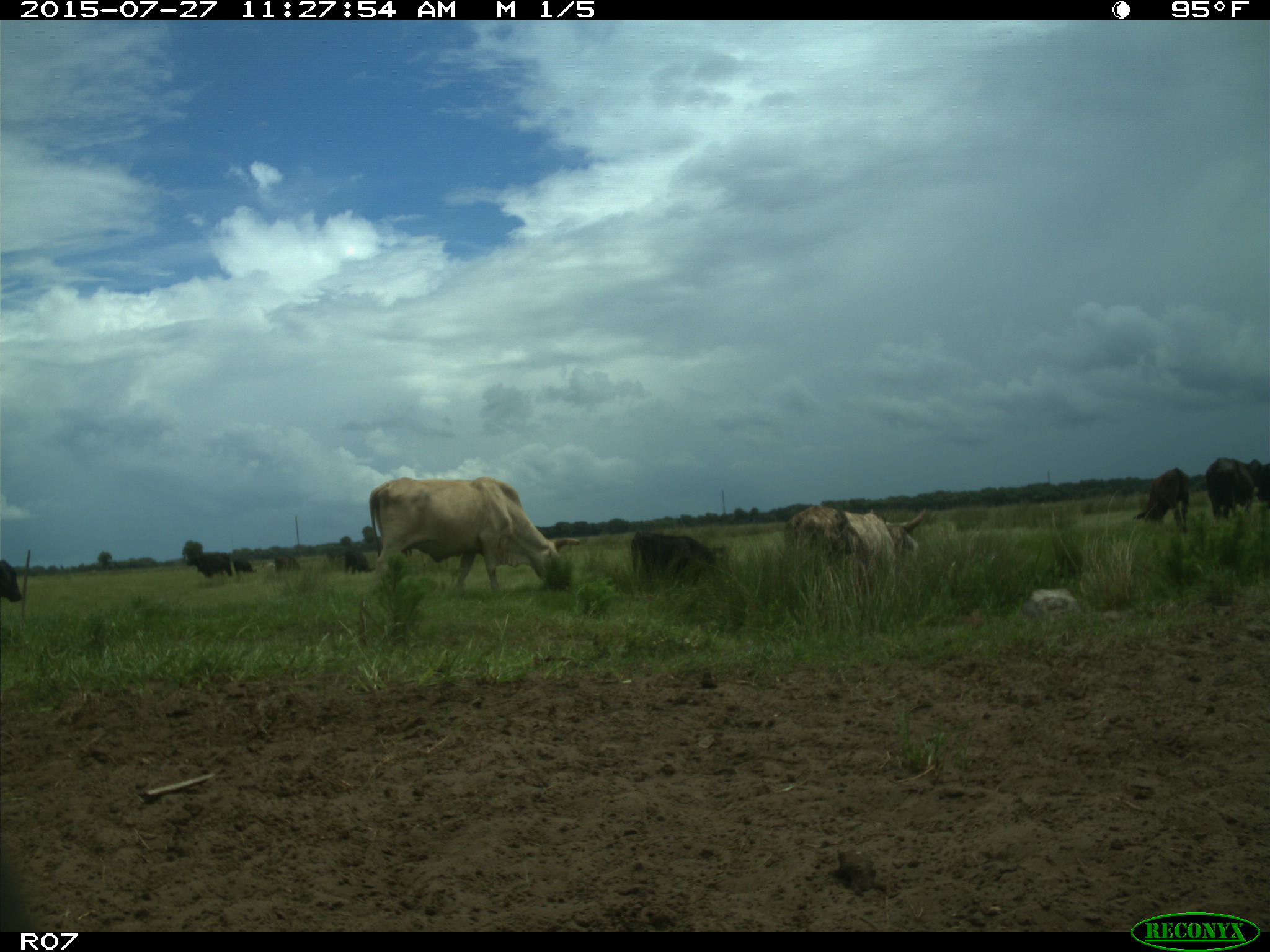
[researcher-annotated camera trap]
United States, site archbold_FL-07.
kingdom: Animalia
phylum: Chordata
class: Mammalia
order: Artiodactyla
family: Bovidae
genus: Bos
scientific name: Bos taurus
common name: domestic cow